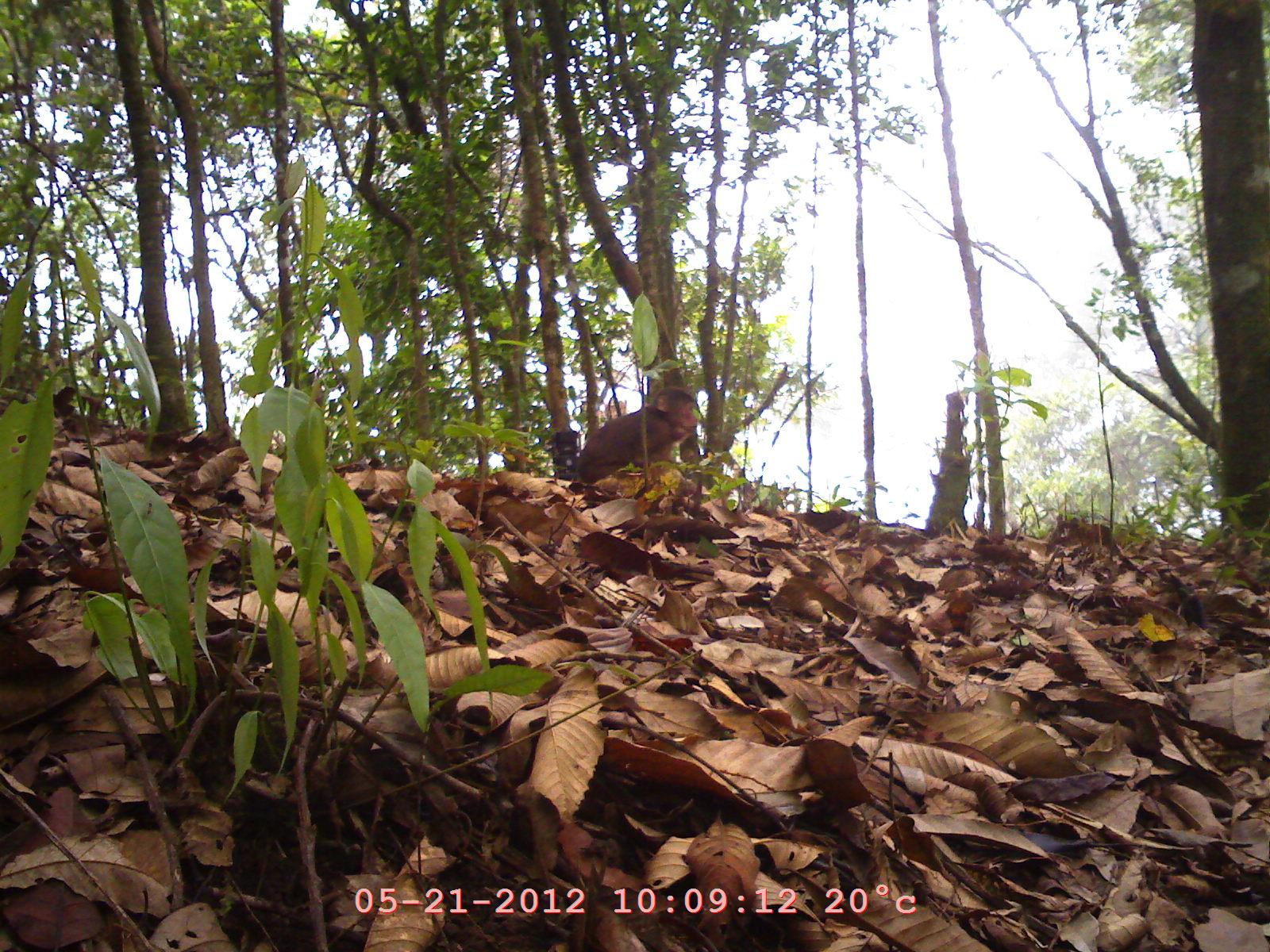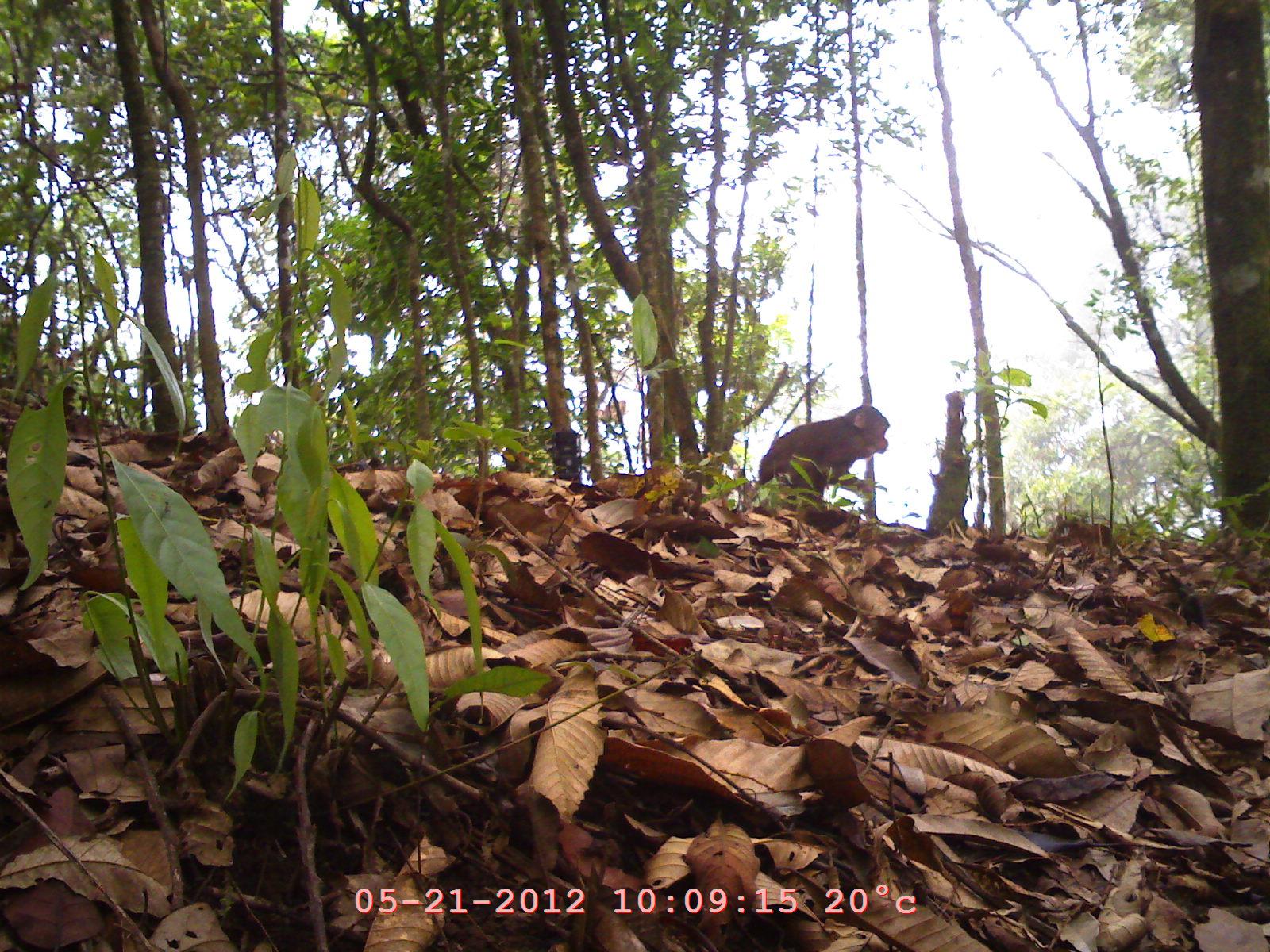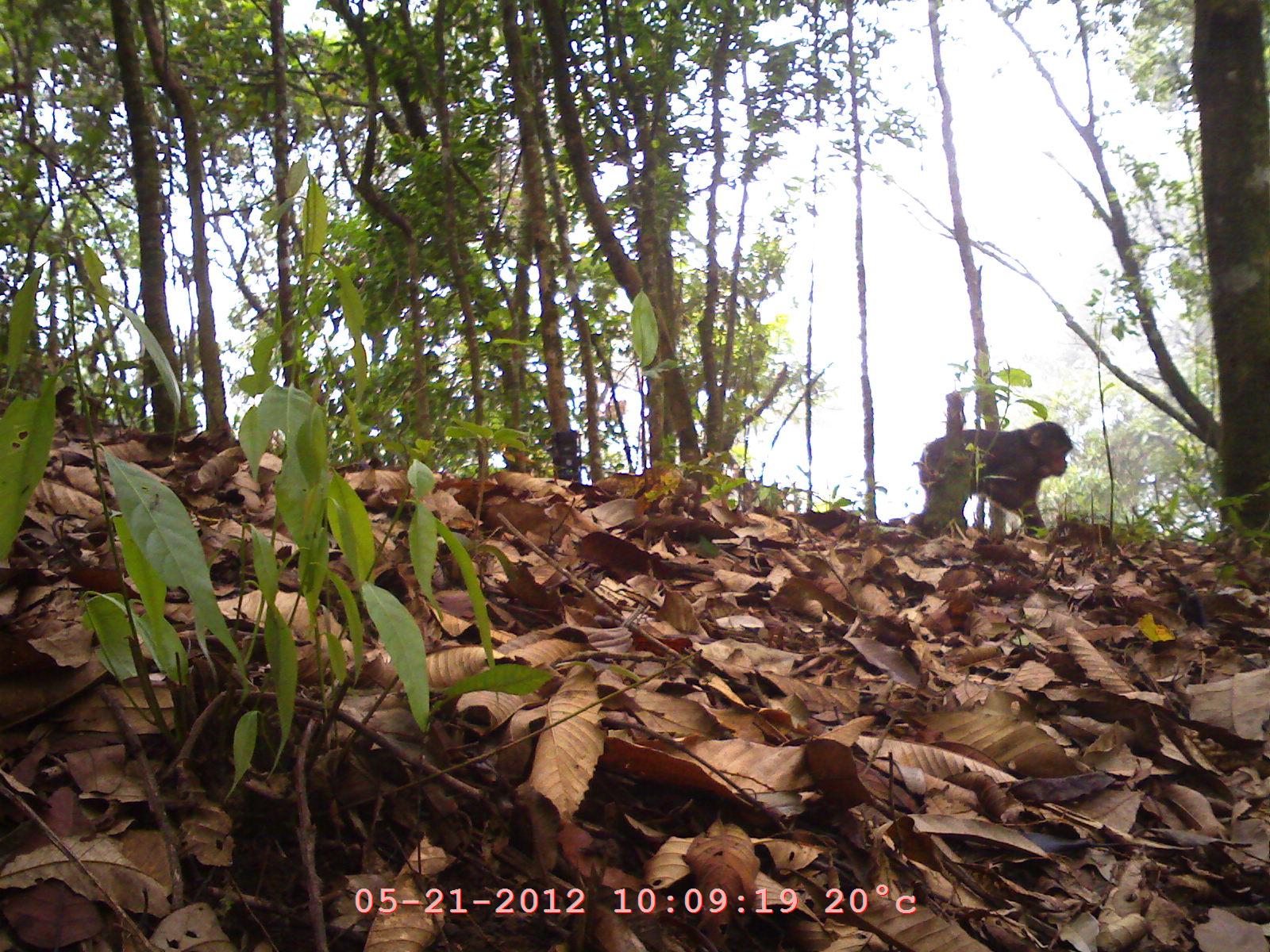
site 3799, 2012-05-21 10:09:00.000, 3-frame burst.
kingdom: Animalia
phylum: Chordata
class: Mammalia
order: Primates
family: Cercopithecidae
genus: Macaca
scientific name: Macaca arctoides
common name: stump-tailed macaque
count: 1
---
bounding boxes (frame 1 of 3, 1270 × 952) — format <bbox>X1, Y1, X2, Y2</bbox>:
macaca arctoides: <bbox>574, 385, 704, 497</bbox>